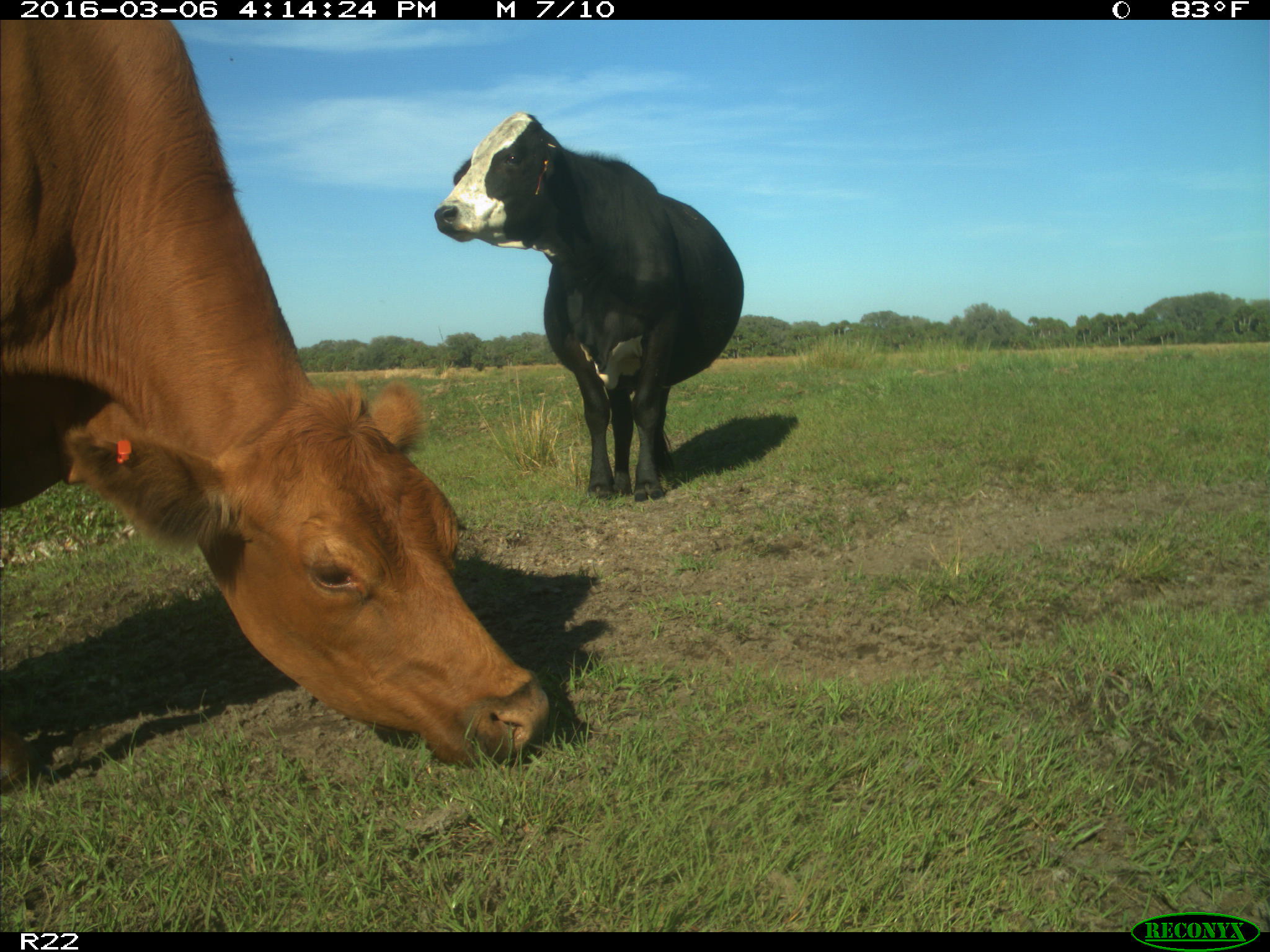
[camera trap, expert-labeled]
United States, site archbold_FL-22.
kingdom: Animalia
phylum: Chordata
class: Mammalia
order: Artiodactyla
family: Bovidae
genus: Bos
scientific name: Bos taurus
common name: domestic cow